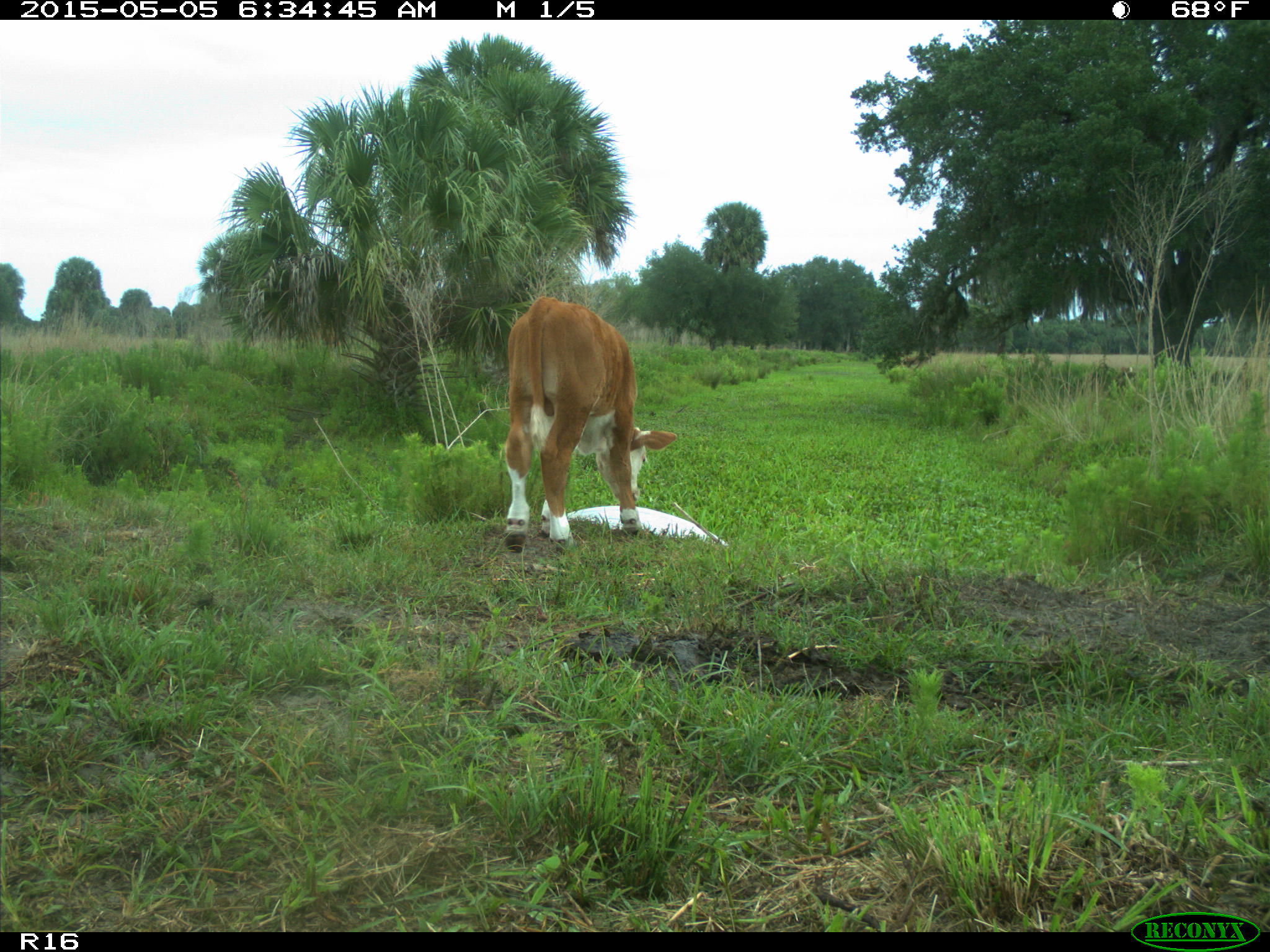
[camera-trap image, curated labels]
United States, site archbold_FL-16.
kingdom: Animalia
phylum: Chordata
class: Mammalia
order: Artiodactyla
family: Bovidae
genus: Bos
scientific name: Bos taurus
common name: domestic cow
Bos taurus (domestic cow).